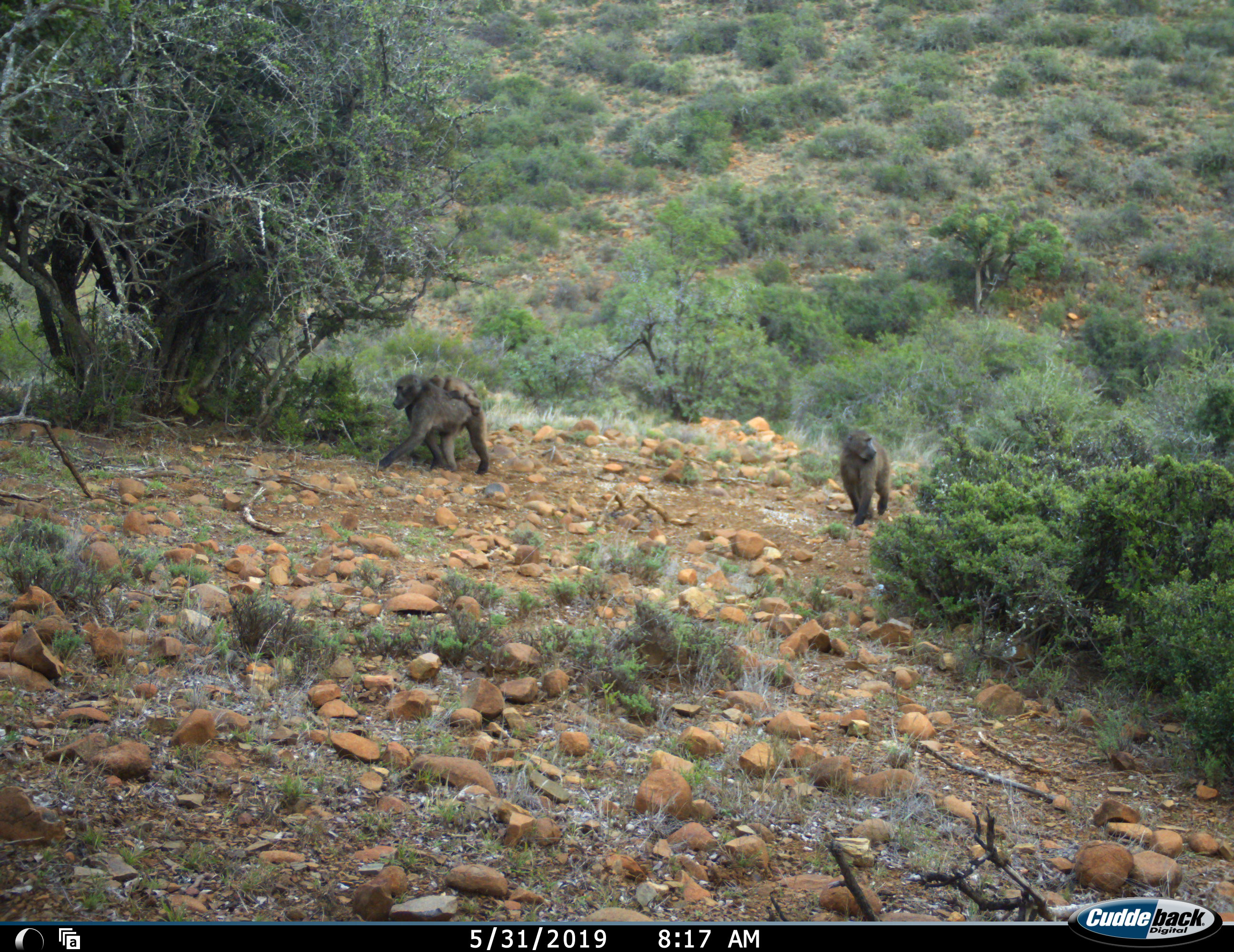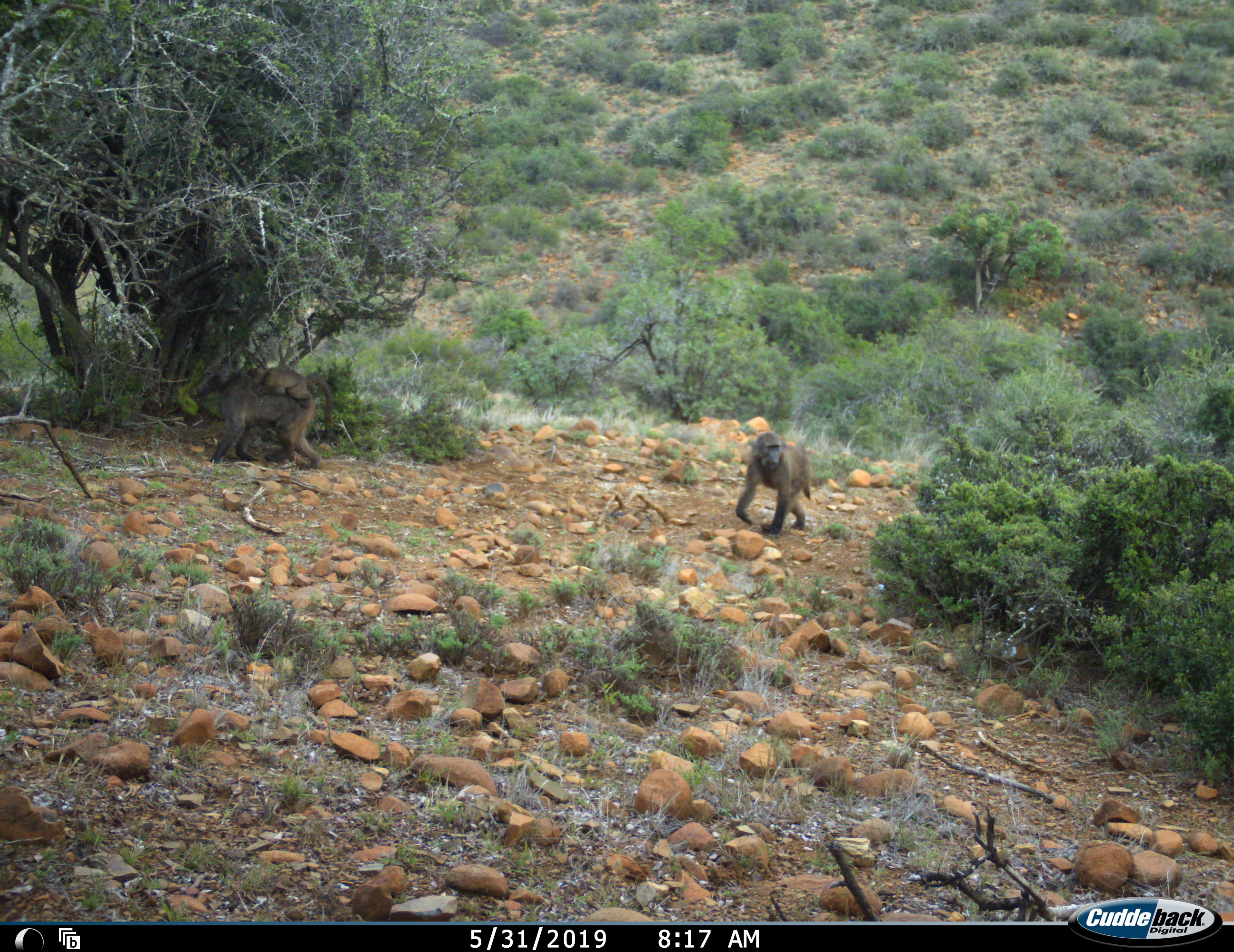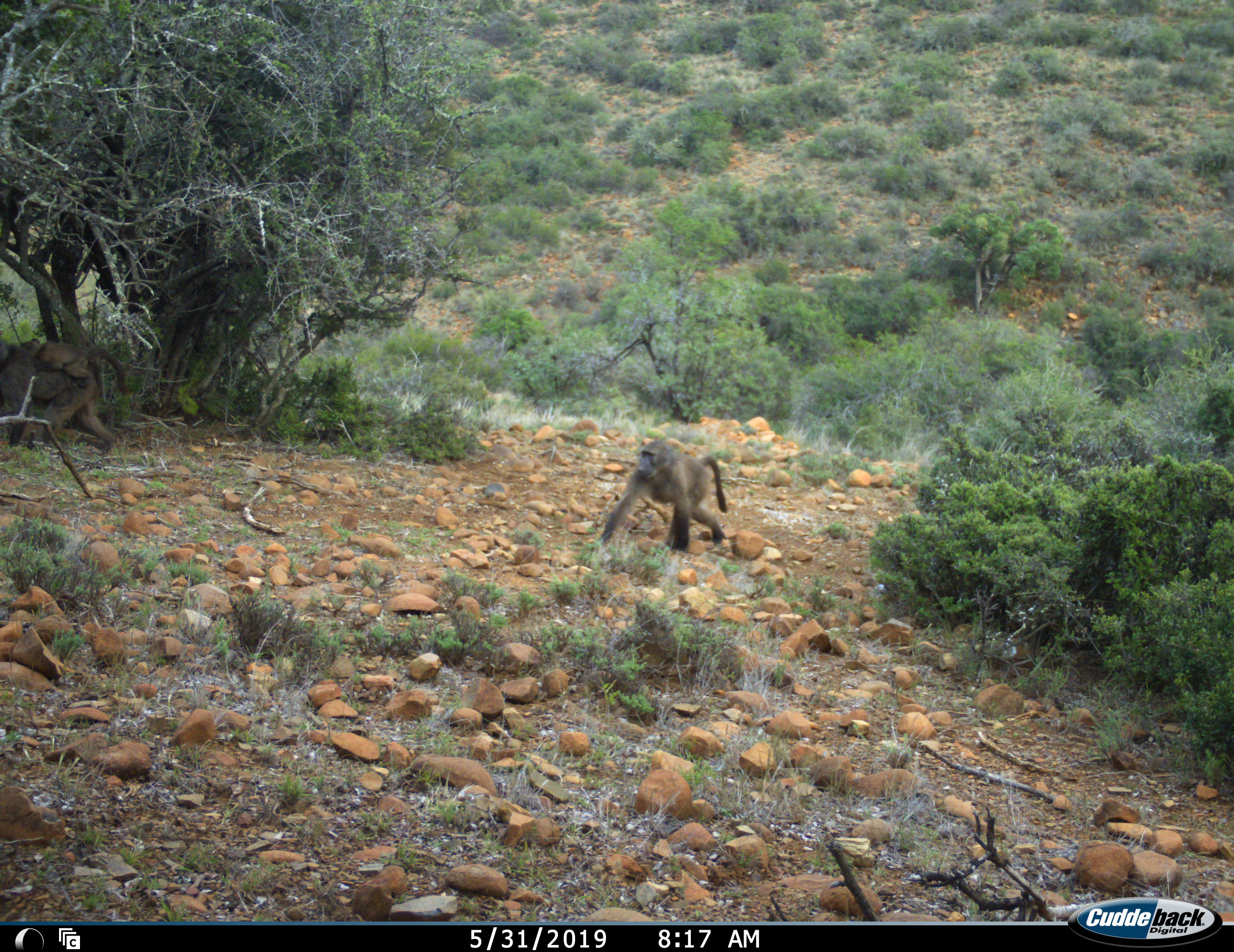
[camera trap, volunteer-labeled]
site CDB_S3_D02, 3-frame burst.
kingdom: Animalia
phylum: Chordata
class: Mammalia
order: Primates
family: Cercopithecidae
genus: Papio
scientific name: Papio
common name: baboon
Baboon (Papio), count 3. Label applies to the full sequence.